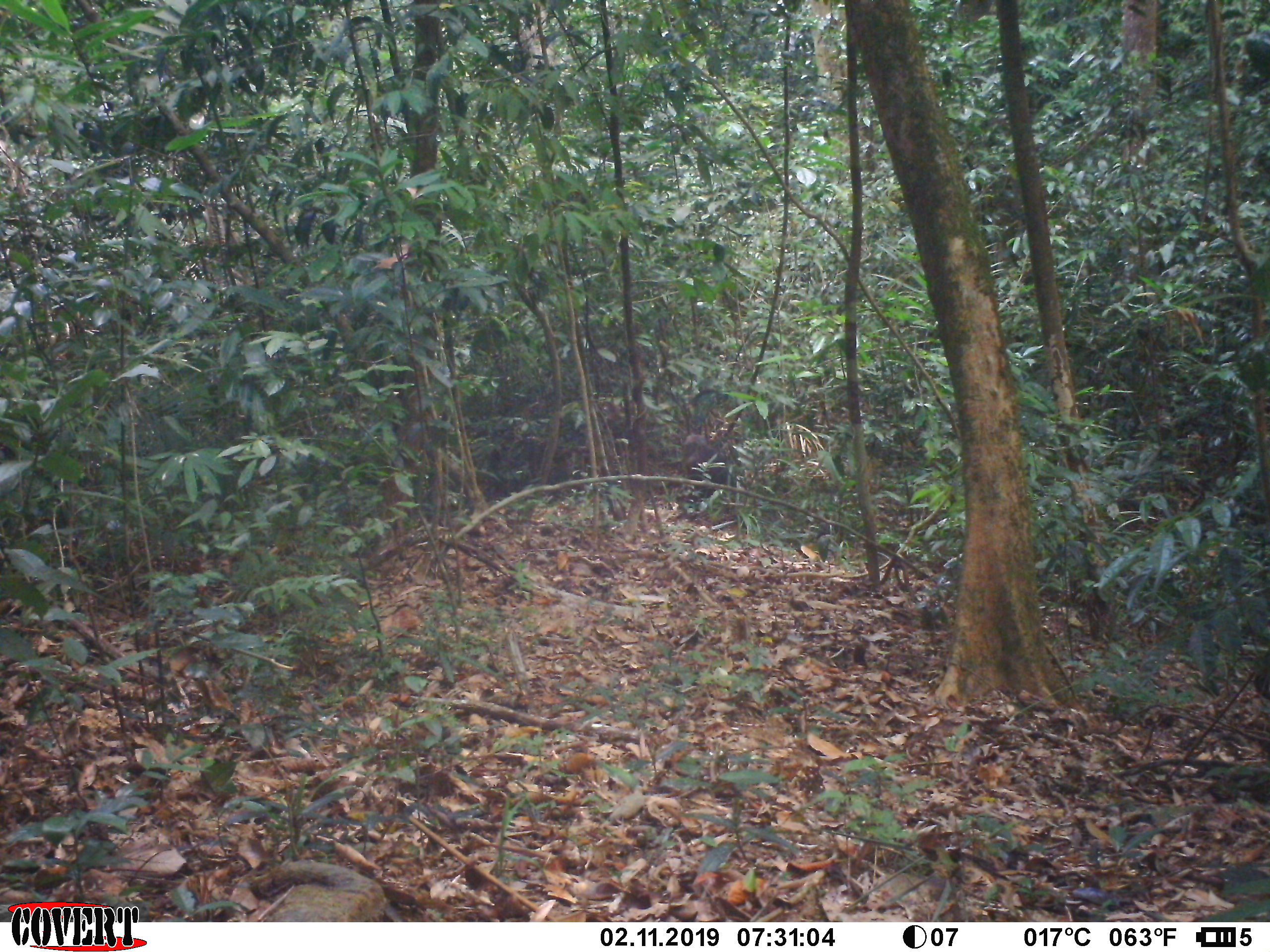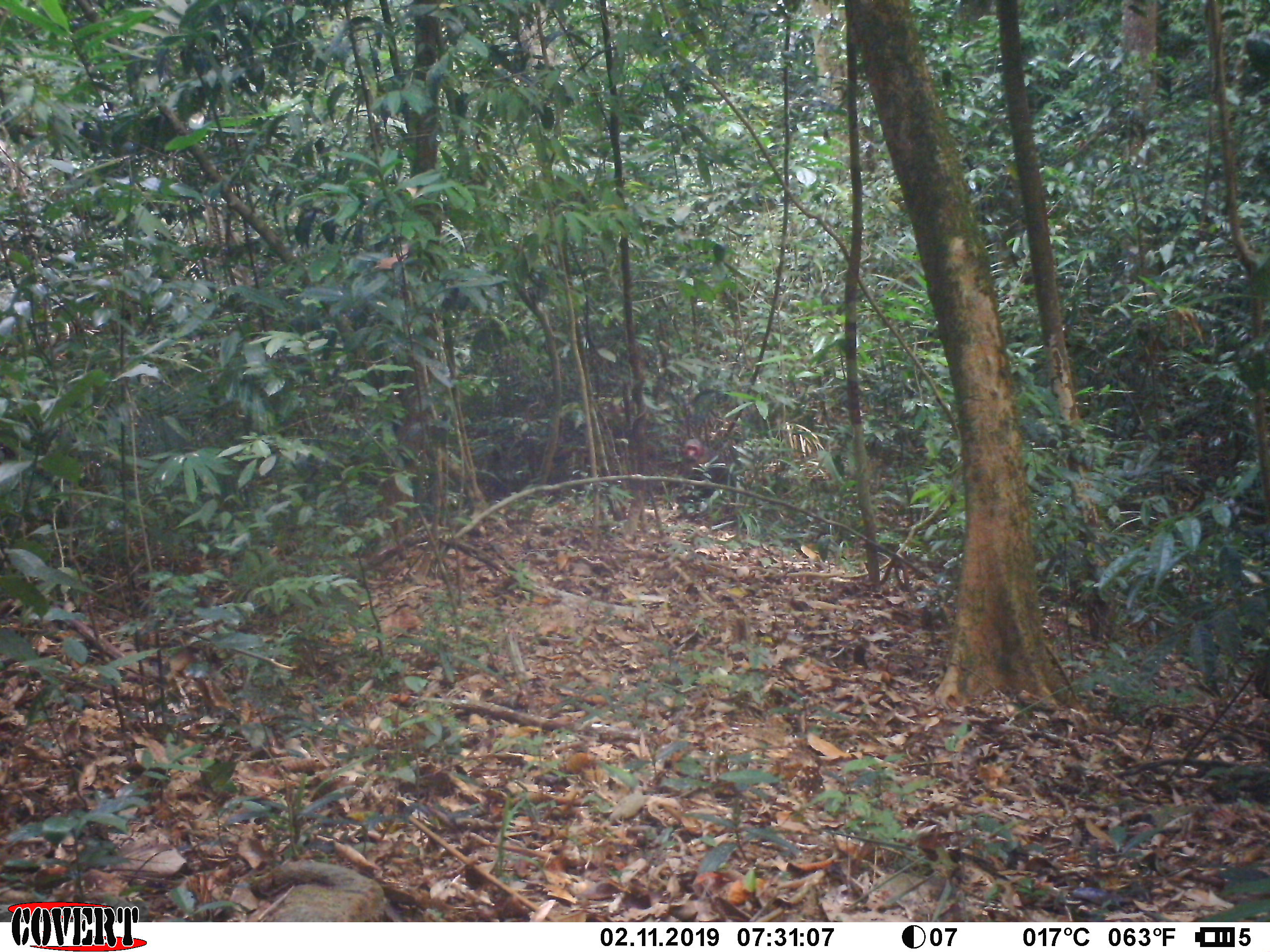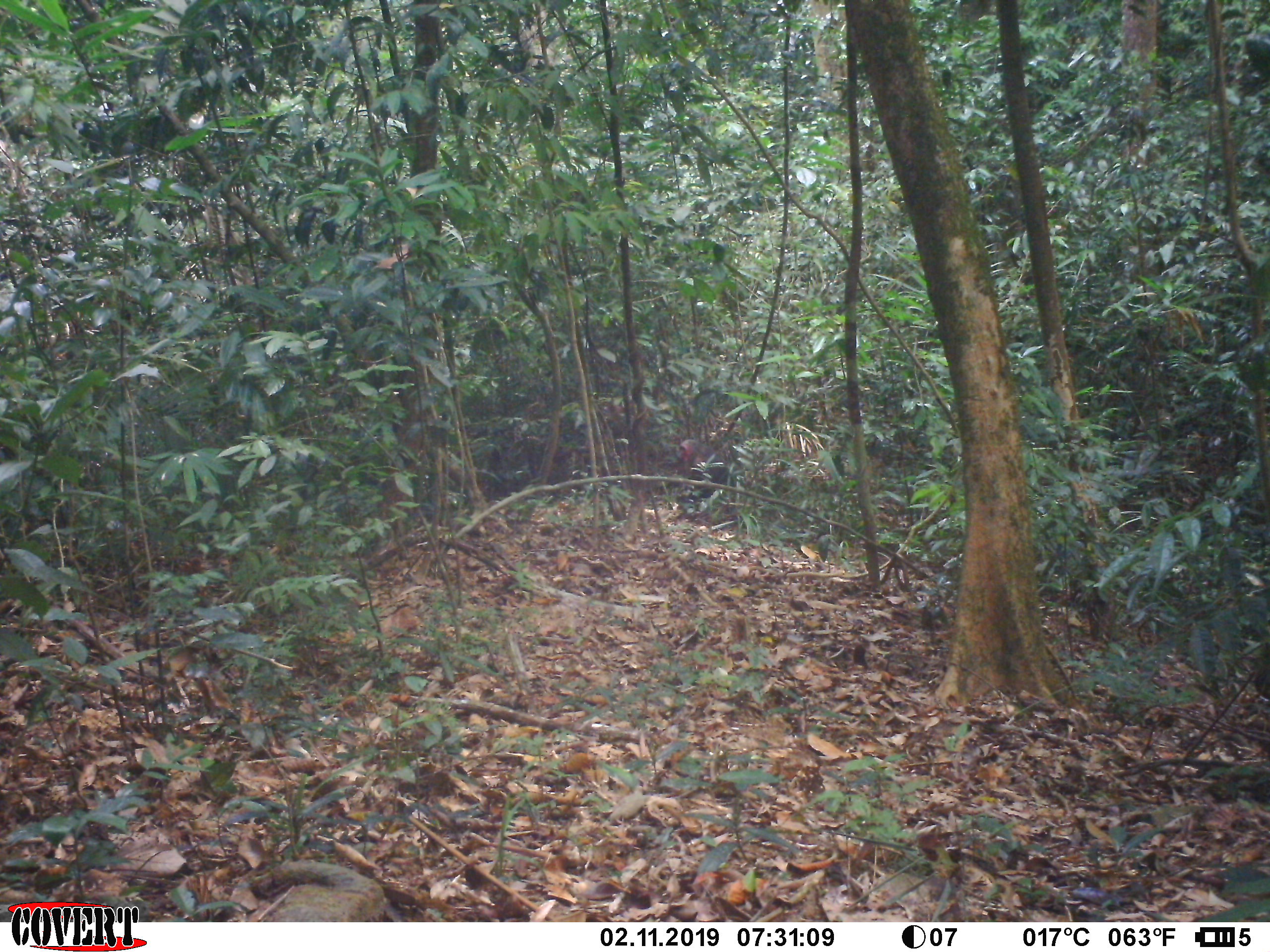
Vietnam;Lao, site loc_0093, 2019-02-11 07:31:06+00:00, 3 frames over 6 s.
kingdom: Animalia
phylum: Chordata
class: Mammalia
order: Primates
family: Cercopithecidae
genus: Macaca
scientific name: Macaca arctoides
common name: stump-tailed macaque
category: stump tailed macaque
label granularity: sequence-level